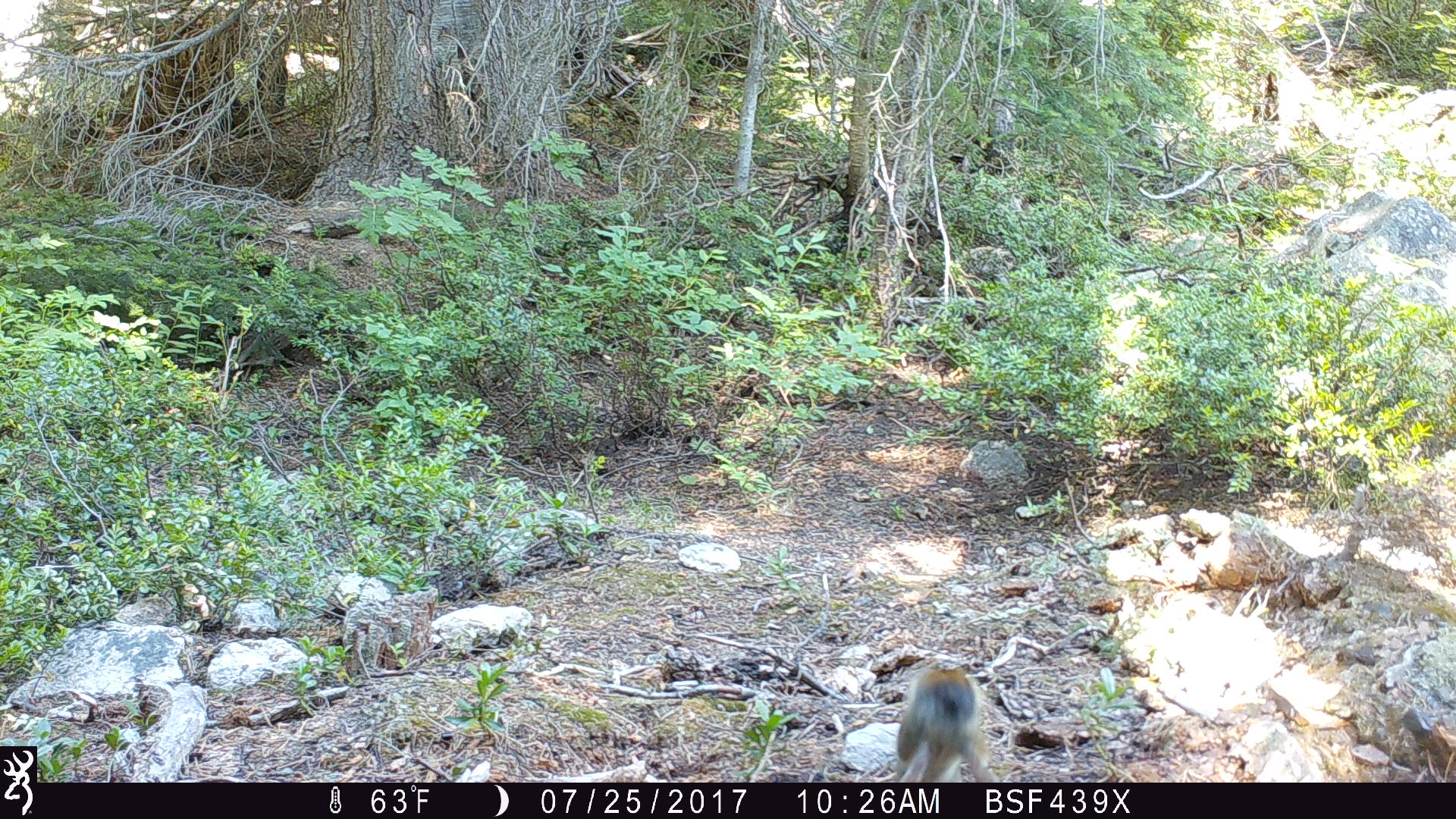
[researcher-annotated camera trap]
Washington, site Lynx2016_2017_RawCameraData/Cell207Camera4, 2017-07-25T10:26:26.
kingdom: Animalia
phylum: Chordata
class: Mammalia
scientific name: Mammalia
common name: small mammal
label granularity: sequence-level